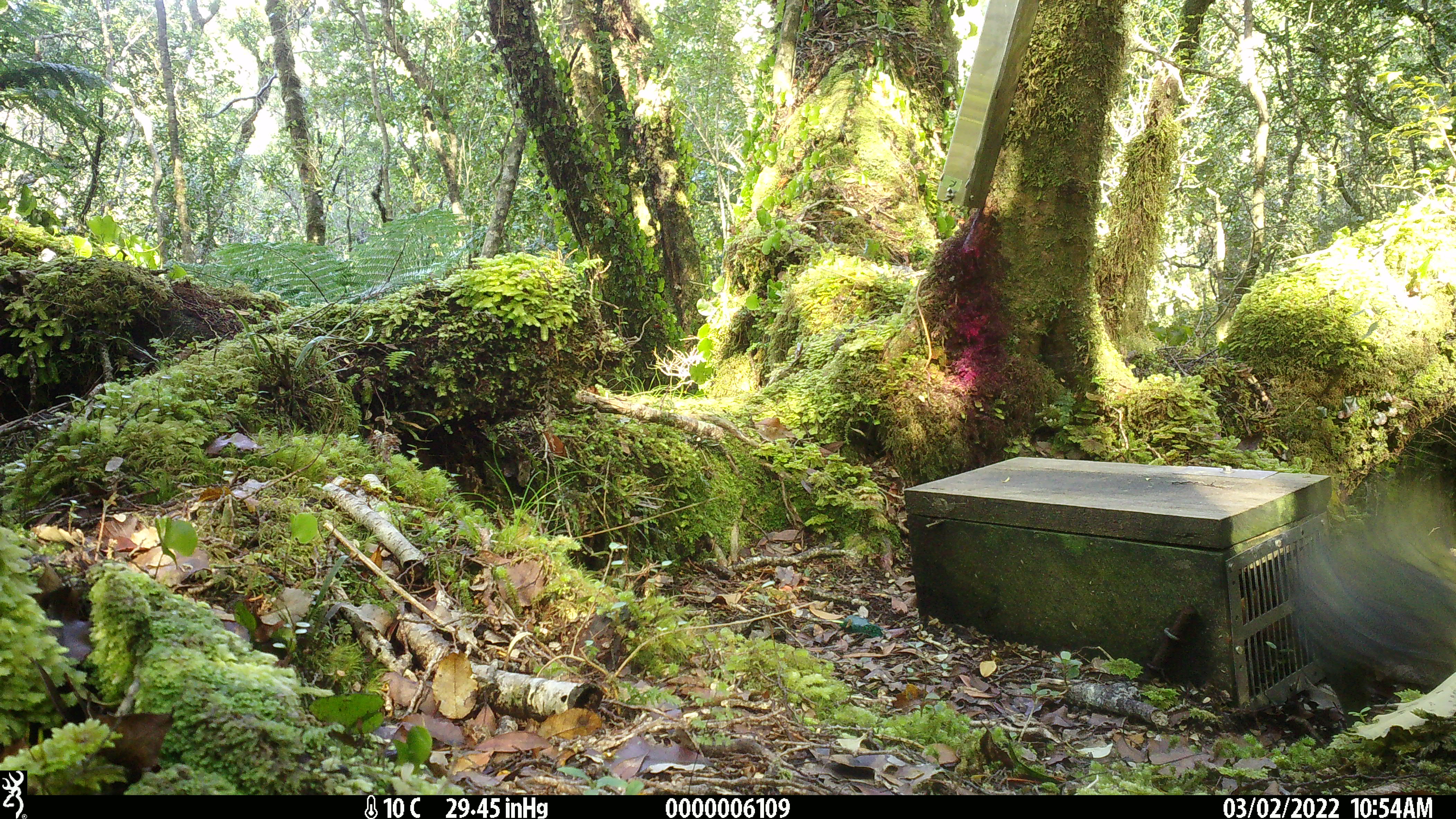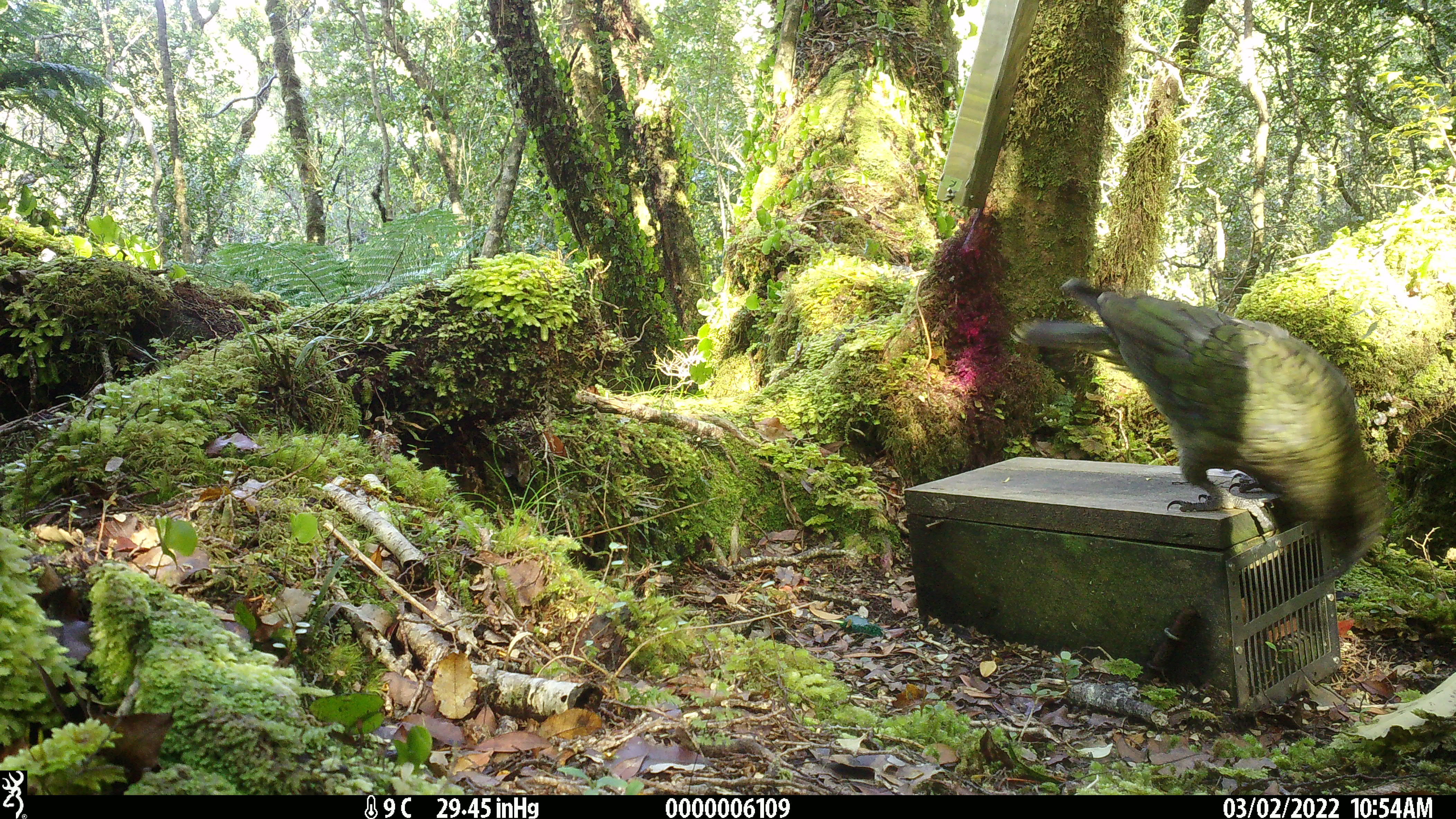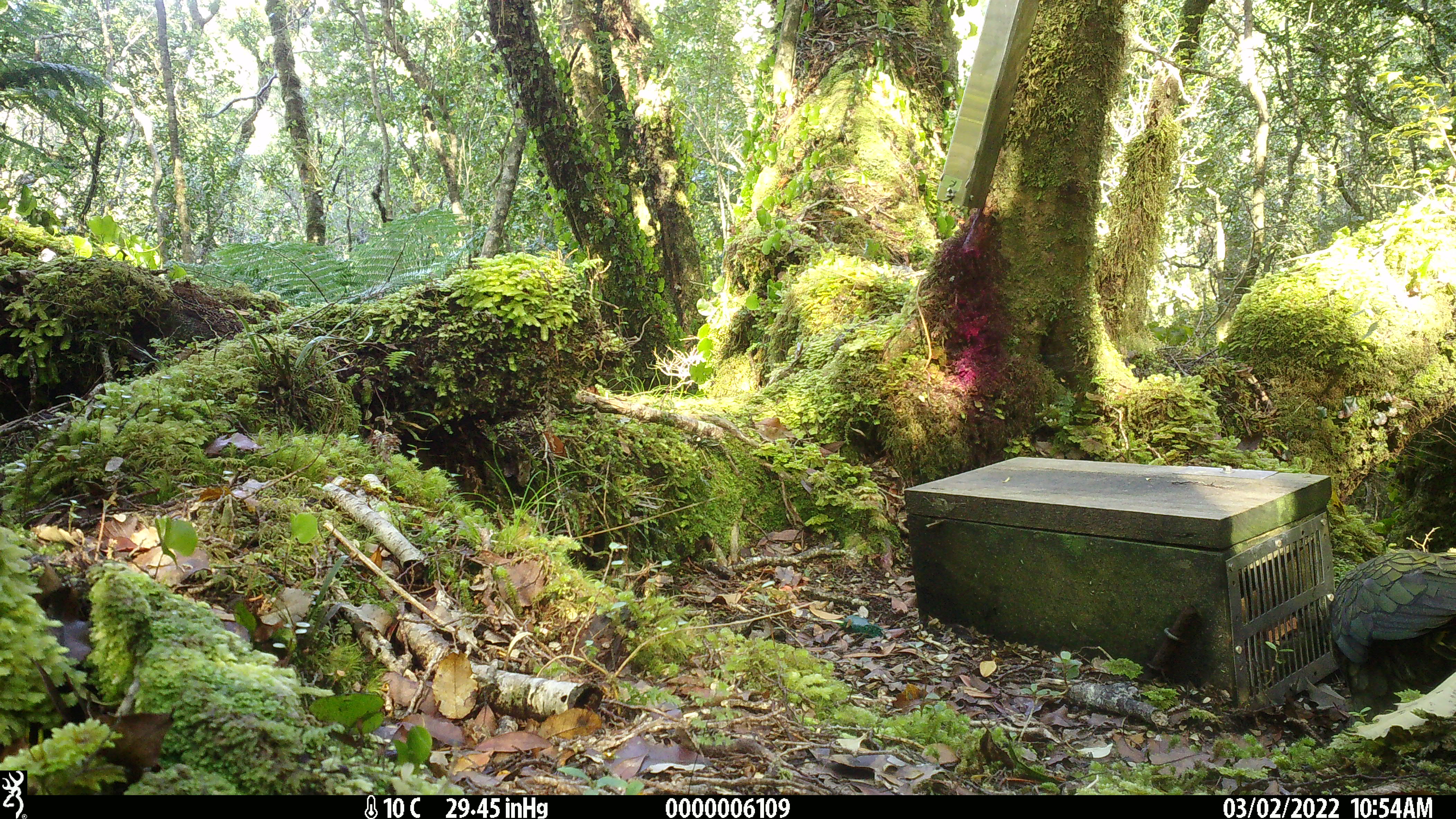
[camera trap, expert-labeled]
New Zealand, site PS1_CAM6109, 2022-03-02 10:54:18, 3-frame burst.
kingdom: Animalia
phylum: Chordata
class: Aves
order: Psittaciformes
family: Strigopidae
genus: Nestor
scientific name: Nestor notabilis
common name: kea